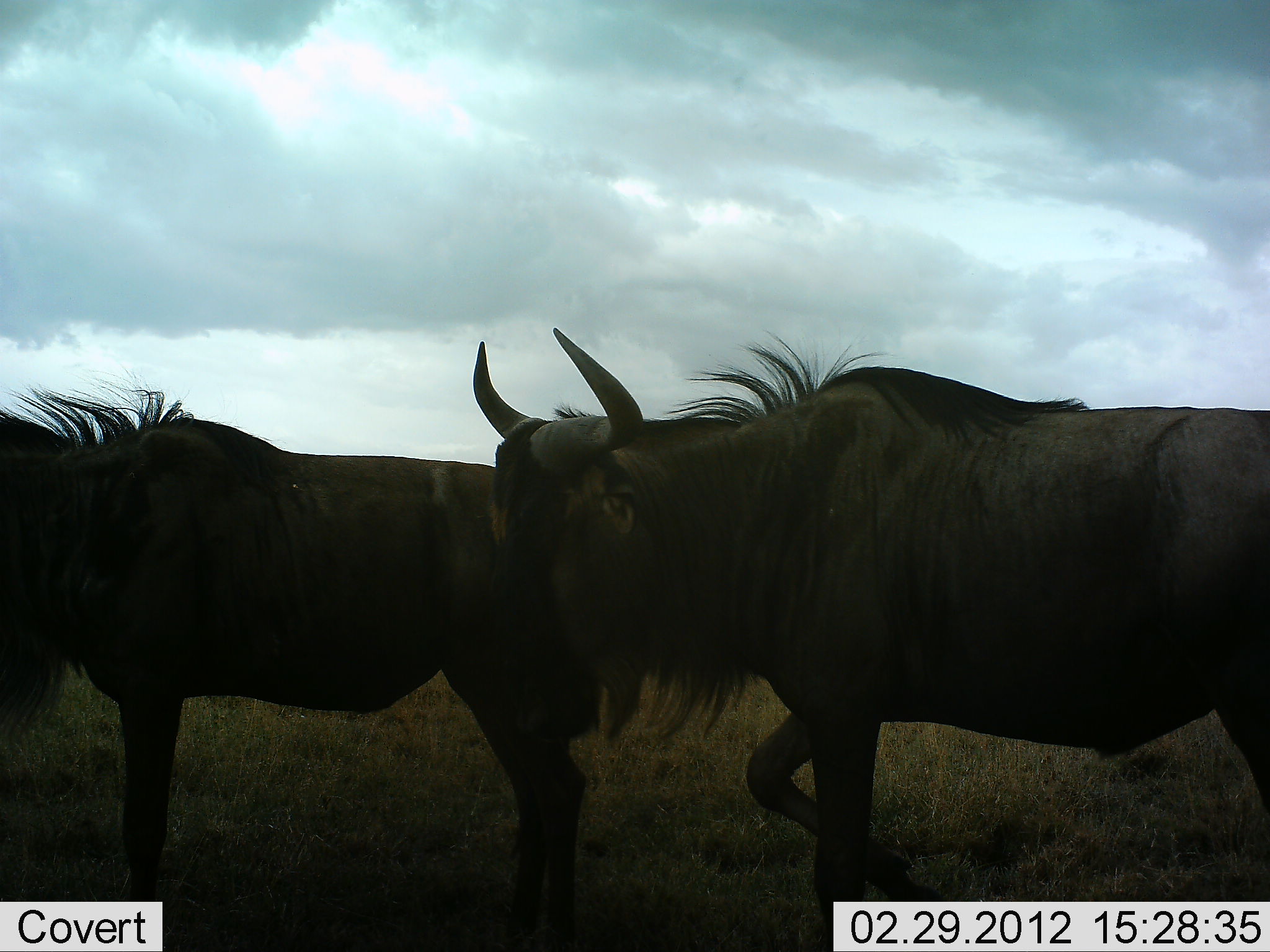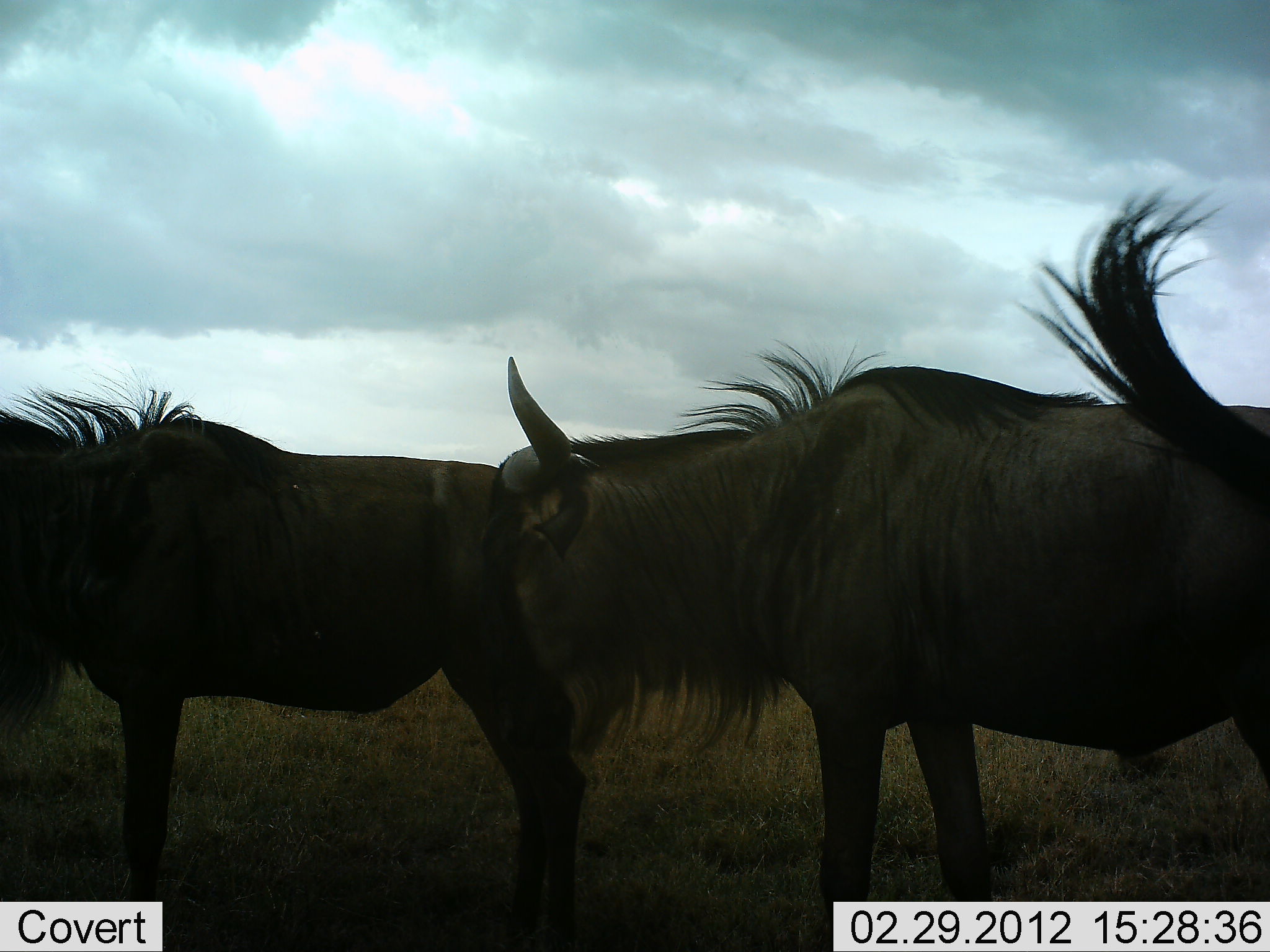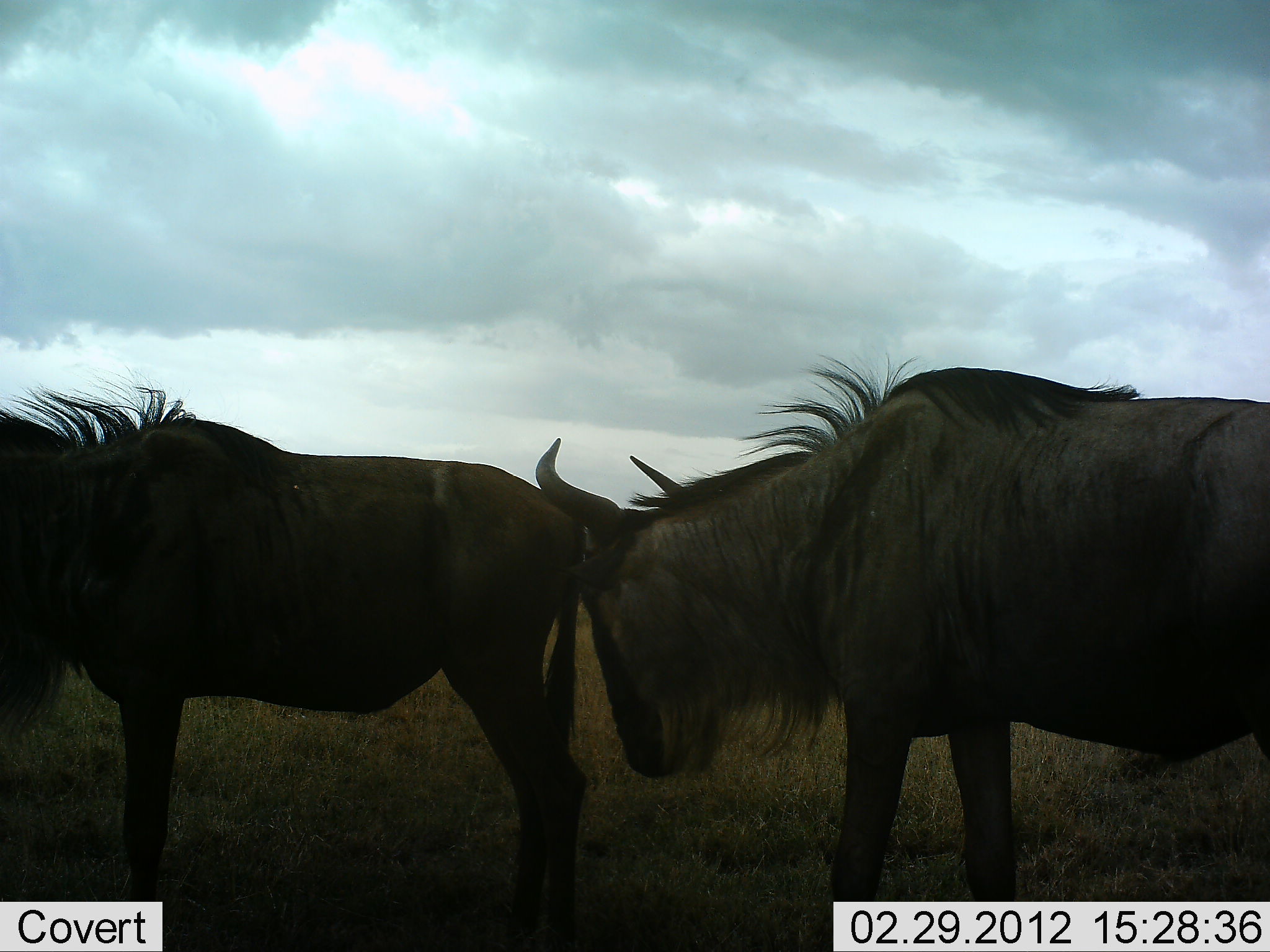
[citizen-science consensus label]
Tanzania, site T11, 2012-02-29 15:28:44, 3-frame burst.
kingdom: Animalia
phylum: Chordata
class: Mammalia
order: Artiodactyla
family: Bovidae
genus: Connochaetes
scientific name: Connochaetes taurinus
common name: blue wildebeest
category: wildebeest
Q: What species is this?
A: Wildebeest (blue wildebeest) (Connochaetes taurinus).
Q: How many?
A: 2.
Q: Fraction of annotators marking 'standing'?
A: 95%.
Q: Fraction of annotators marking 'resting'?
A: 5%.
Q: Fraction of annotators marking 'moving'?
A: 16%.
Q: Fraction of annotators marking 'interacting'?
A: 5%.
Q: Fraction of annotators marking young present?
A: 0%.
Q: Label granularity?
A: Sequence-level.